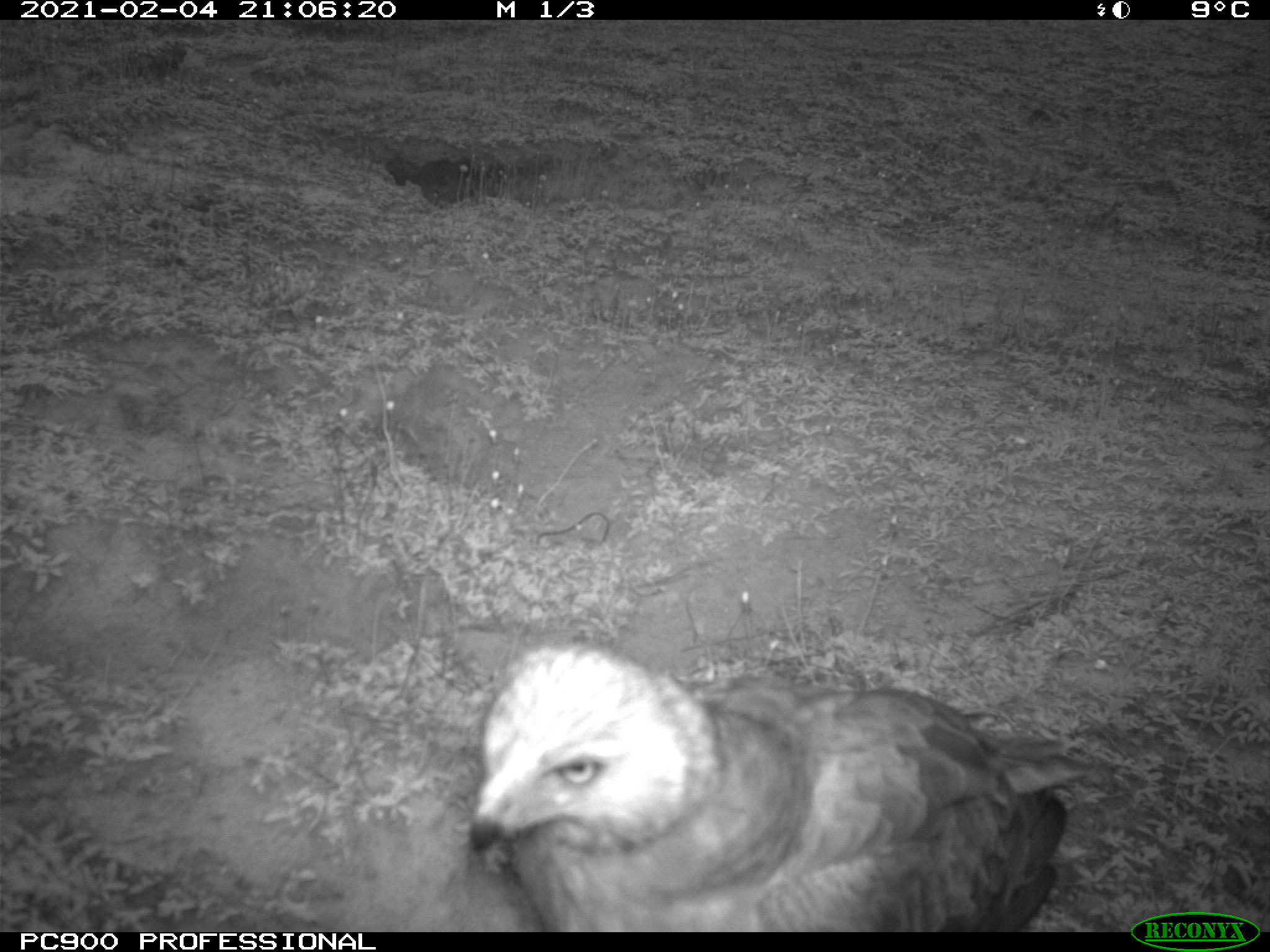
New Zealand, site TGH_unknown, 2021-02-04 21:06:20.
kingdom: Animalia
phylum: Chordata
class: Aves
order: Accipitriformes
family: Accipitridae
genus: Circus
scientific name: Circus approximans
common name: swamp harrier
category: harrier